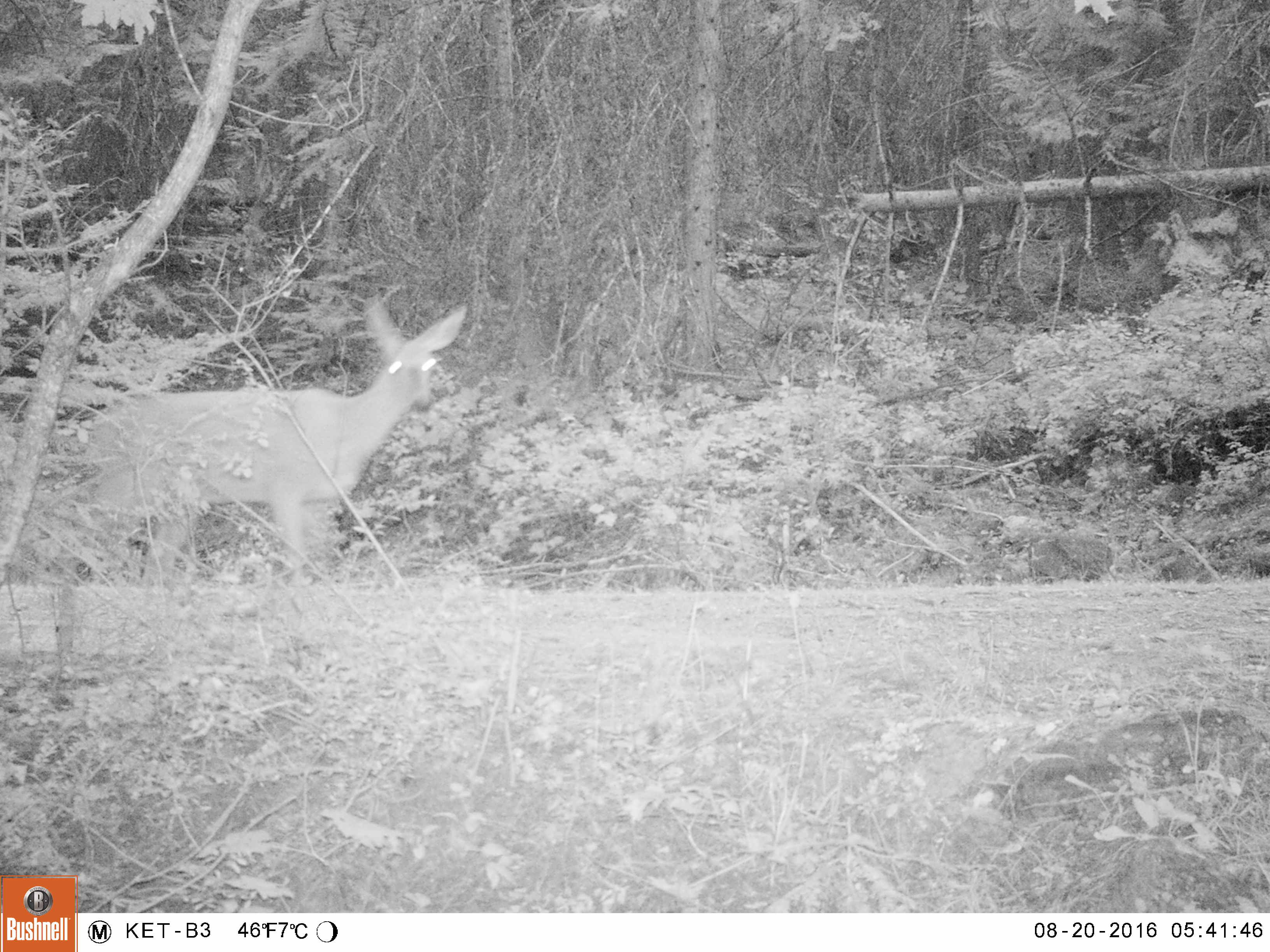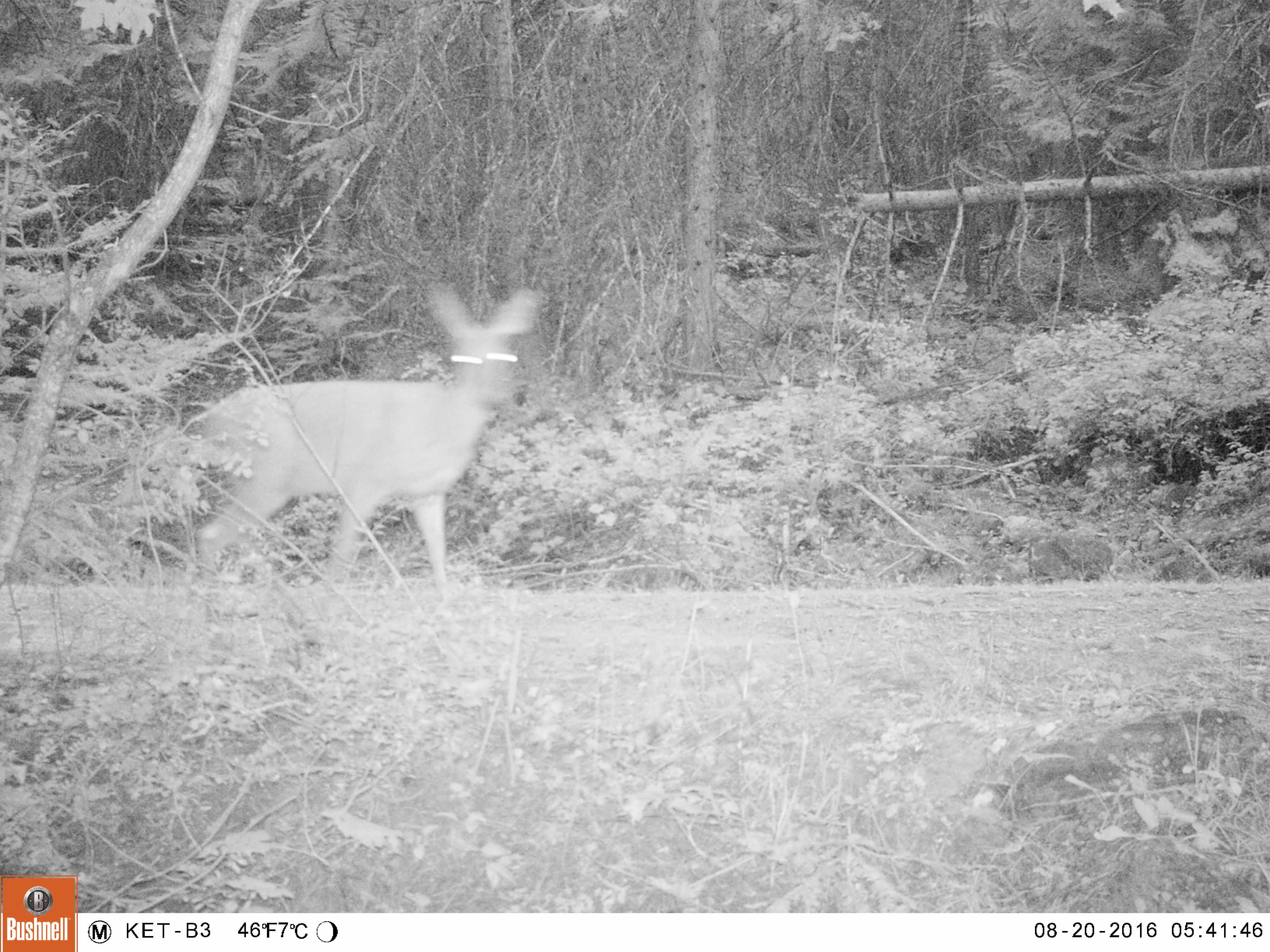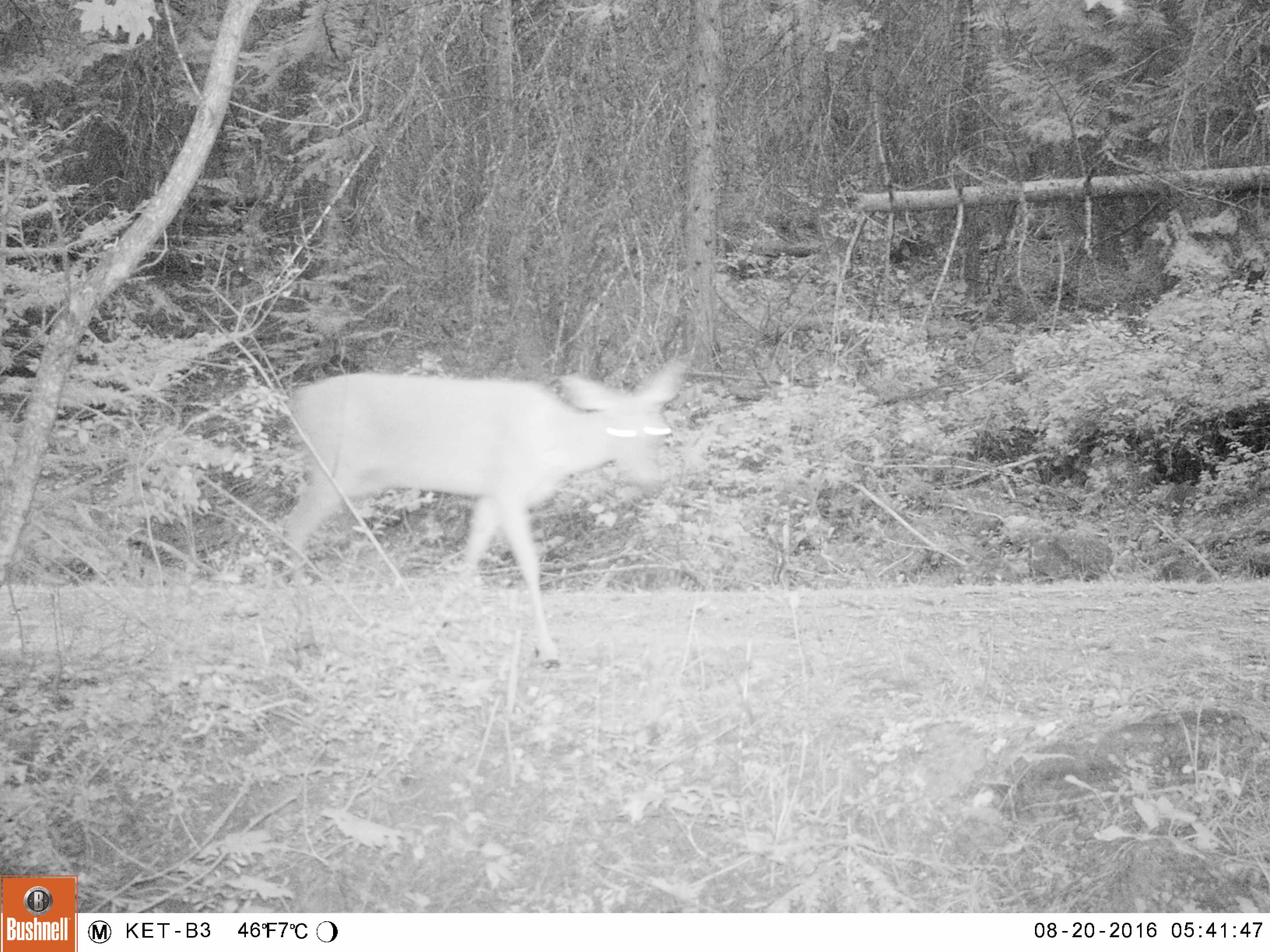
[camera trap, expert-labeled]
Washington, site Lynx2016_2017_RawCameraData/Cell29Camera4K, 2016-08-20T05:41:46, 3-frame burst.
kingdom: Animalia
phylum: Chordata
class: Mammalia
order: Artiodactyla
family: Cervidae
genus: Odocoileus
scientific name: Odocoileus hemionus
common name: mule deer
Odocoileus hemionus (mule deer). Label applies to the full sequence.